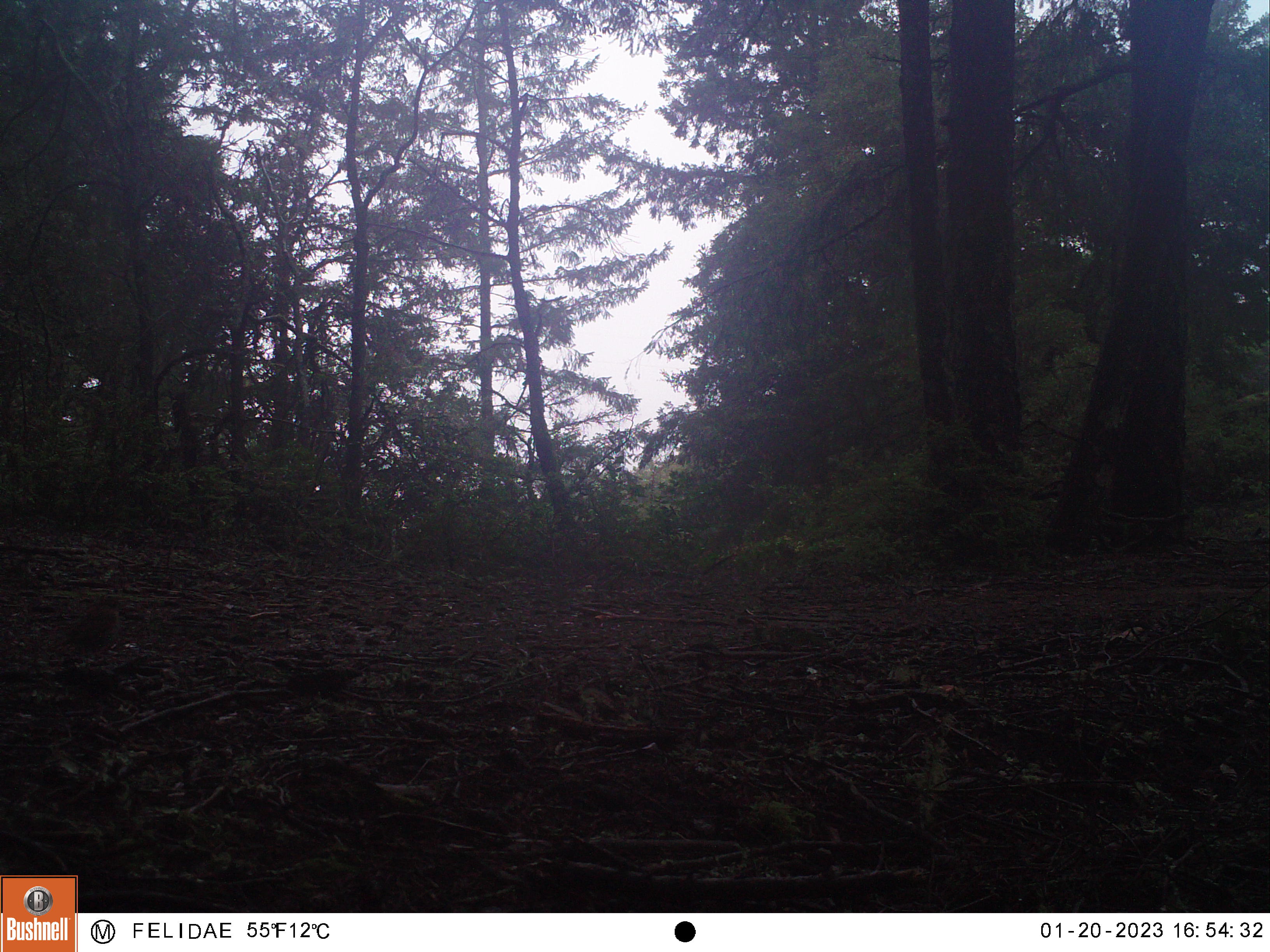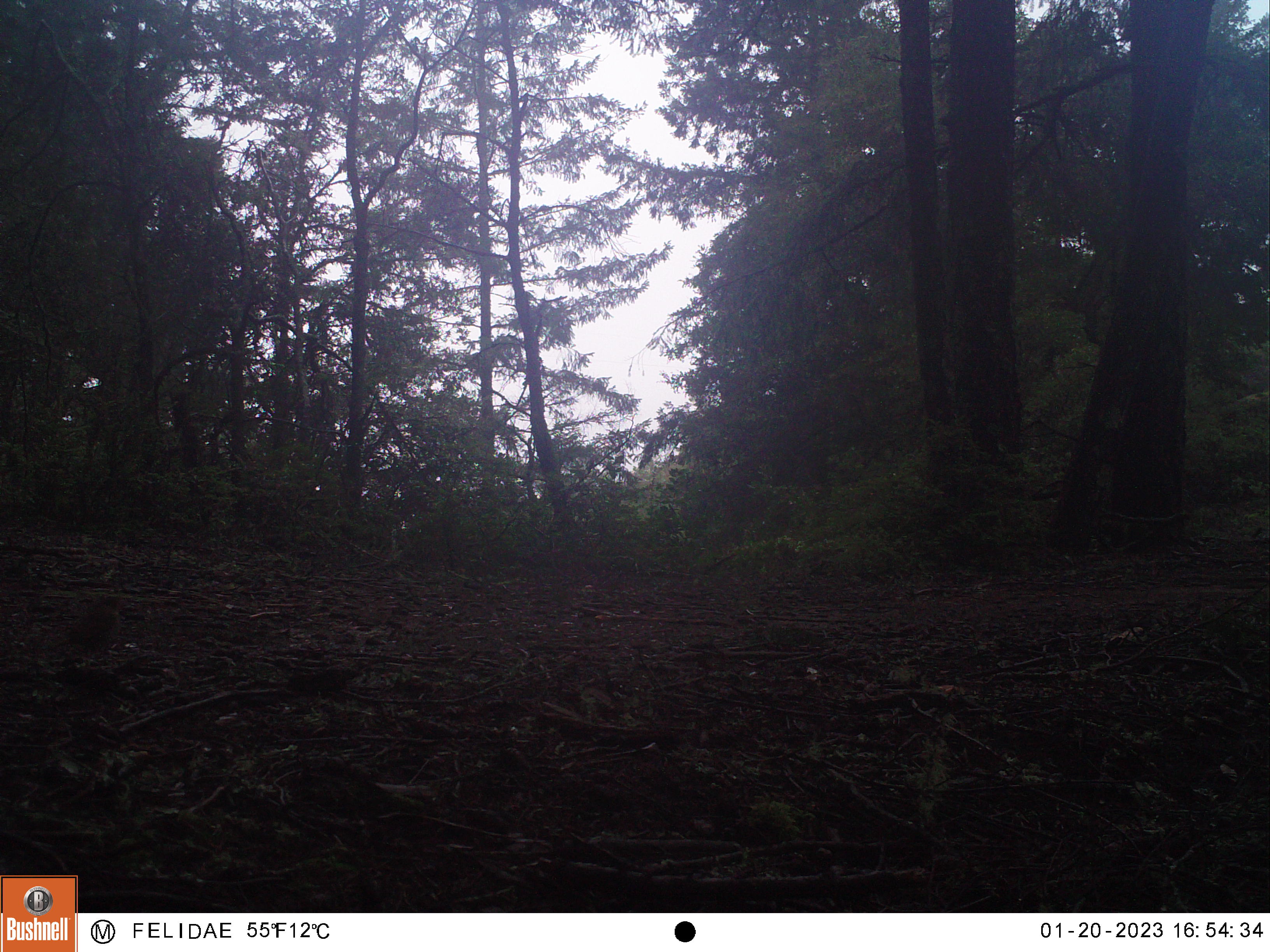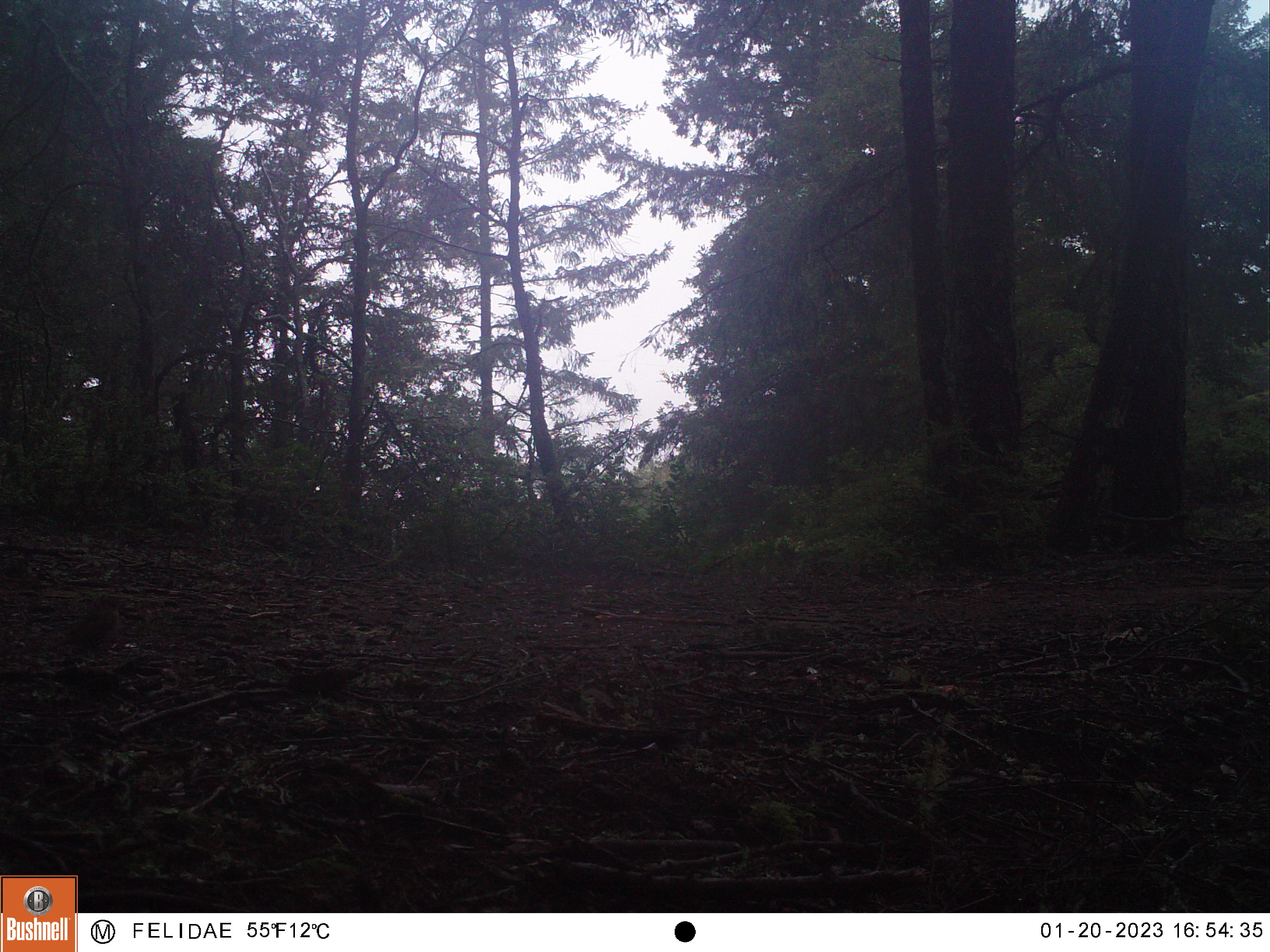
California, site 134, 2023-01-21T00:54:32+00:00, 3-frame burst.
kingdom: Animalia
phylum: Chordata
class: Aves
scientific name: Aves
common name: bird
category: unknown bird